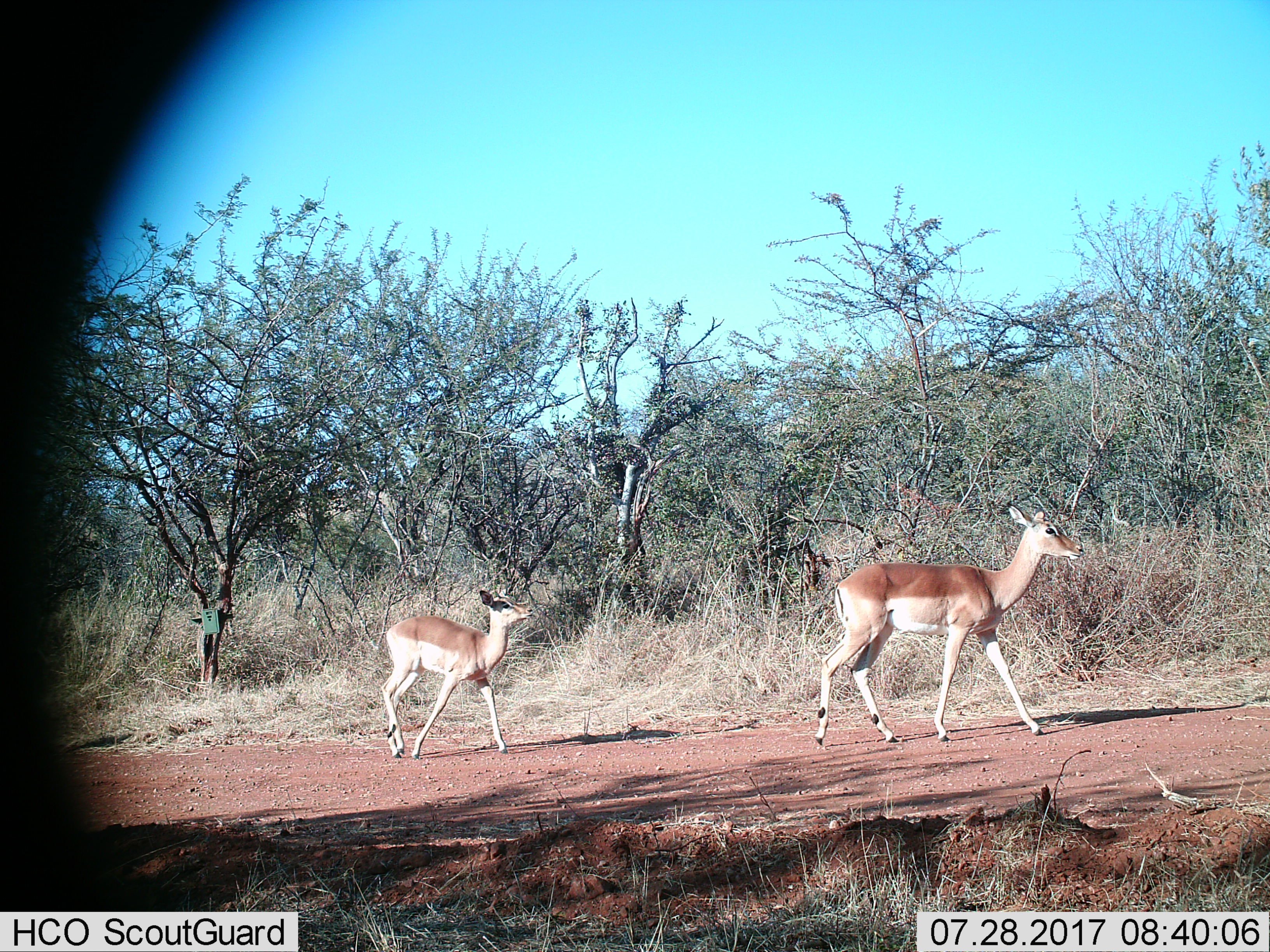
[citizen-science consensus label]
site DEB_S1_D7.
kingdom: Animalia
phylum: Chordata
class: Mammalia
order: Artiodactyla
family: Bovidae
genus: Aepyceros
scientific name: Aepyceros melampus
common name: impala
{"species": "impala (Aepyceros melampus)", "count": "2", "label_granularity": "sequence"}